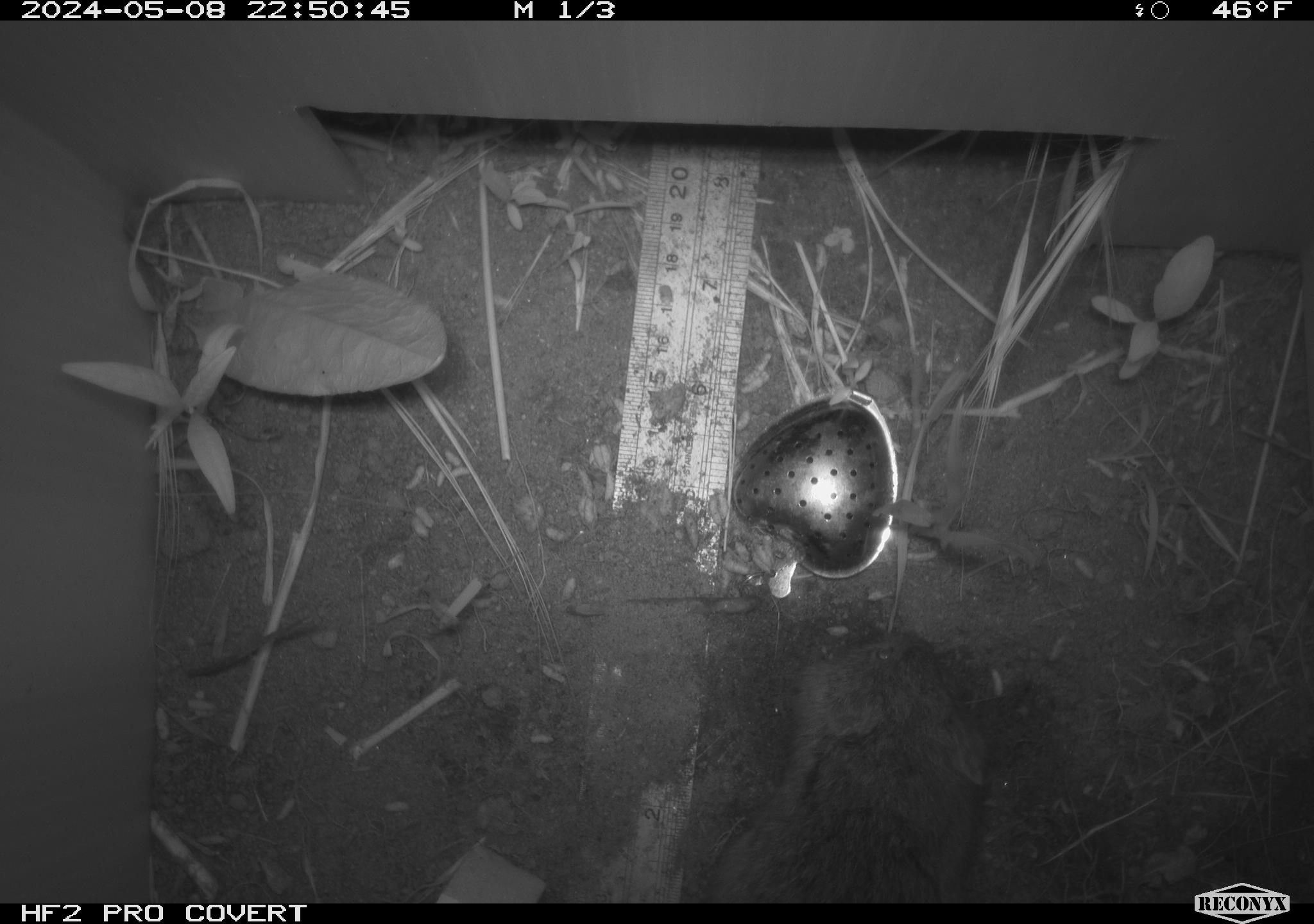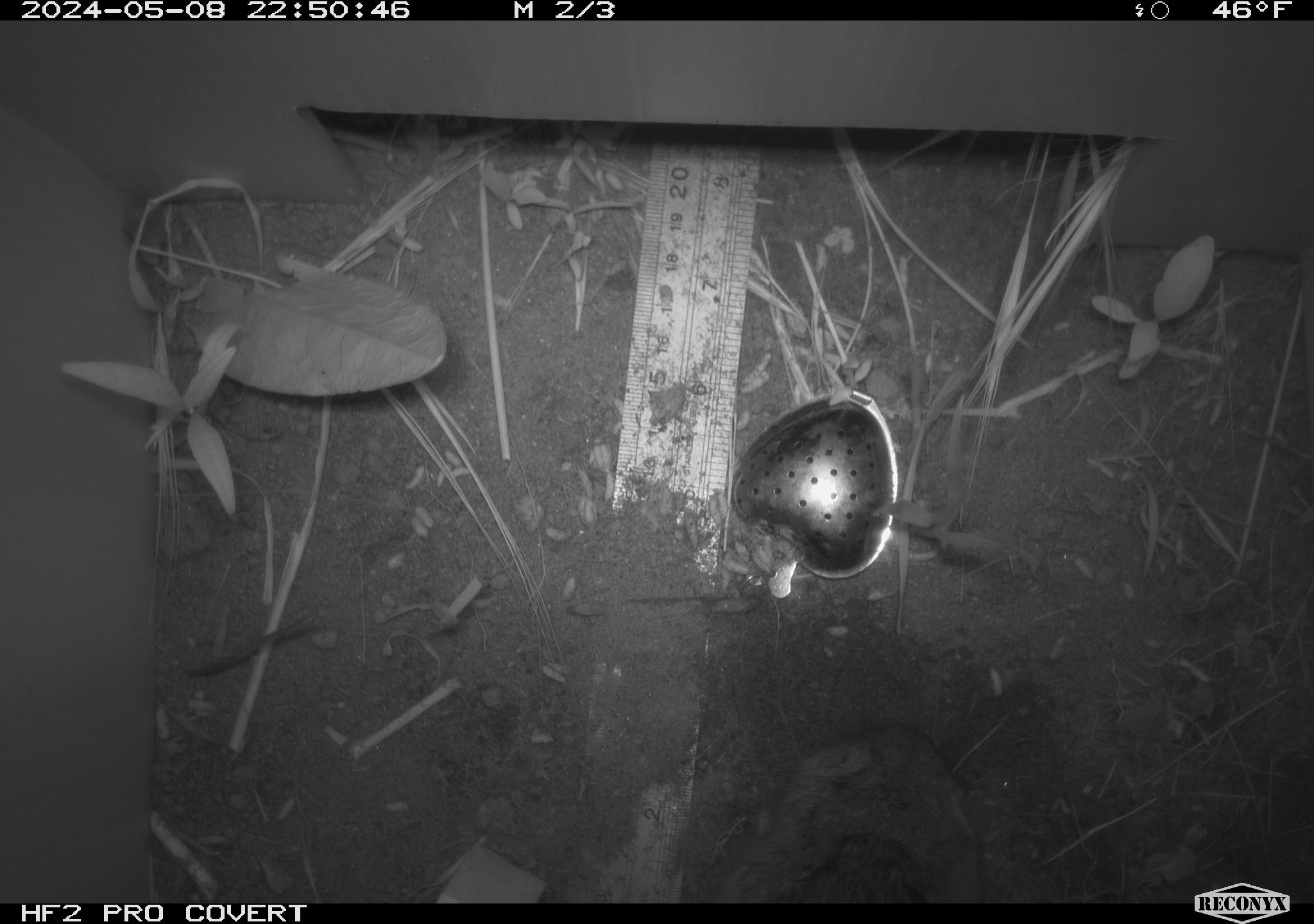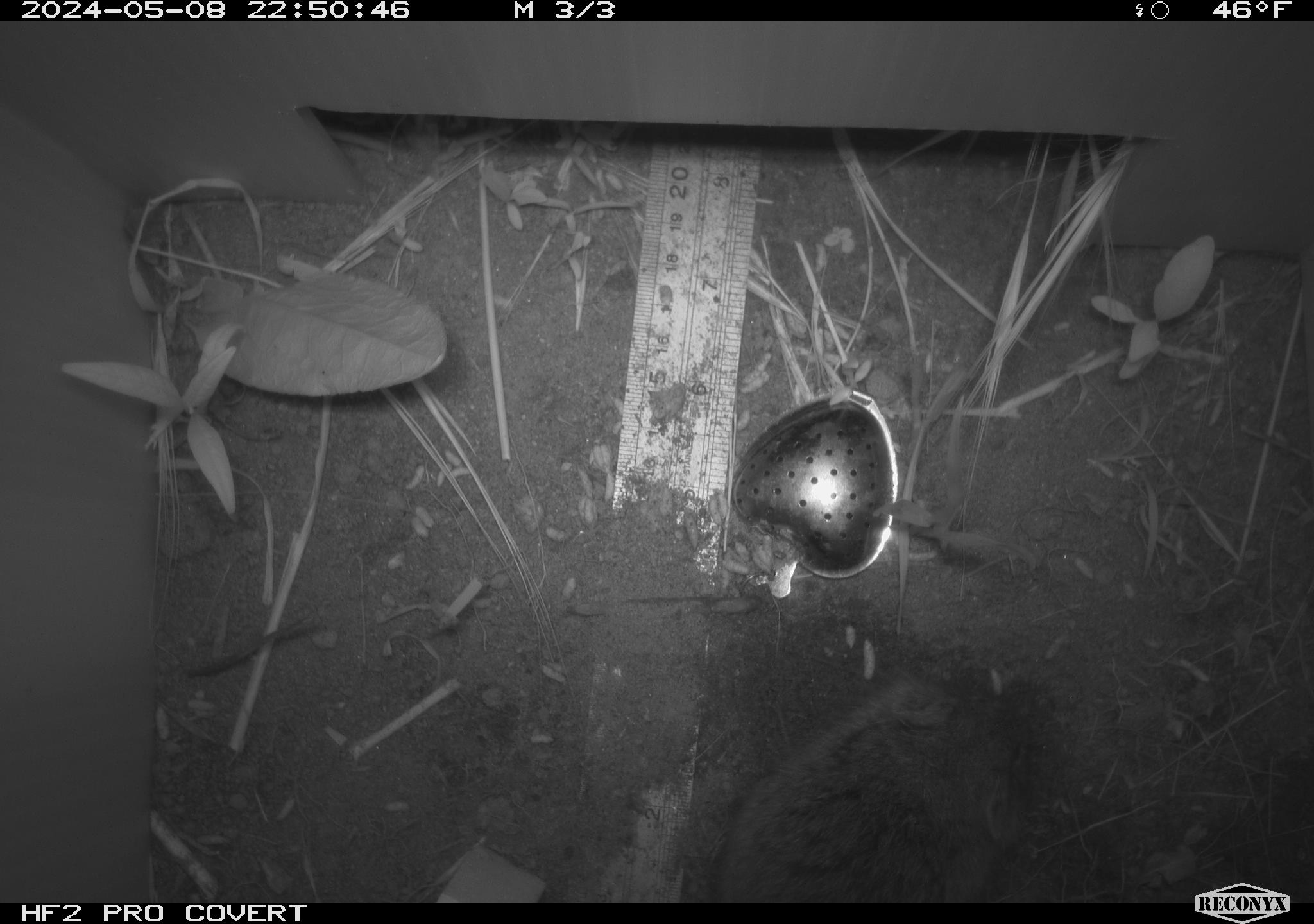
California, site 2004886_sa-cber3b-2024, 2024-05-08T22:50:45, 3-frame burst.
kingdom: Animalia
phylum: Chordata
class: Mammalia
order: Rodentia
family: Cricetidae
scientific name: Arvicolinae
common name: voles, lemmings, and muskrats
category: arvicolinae subfamily